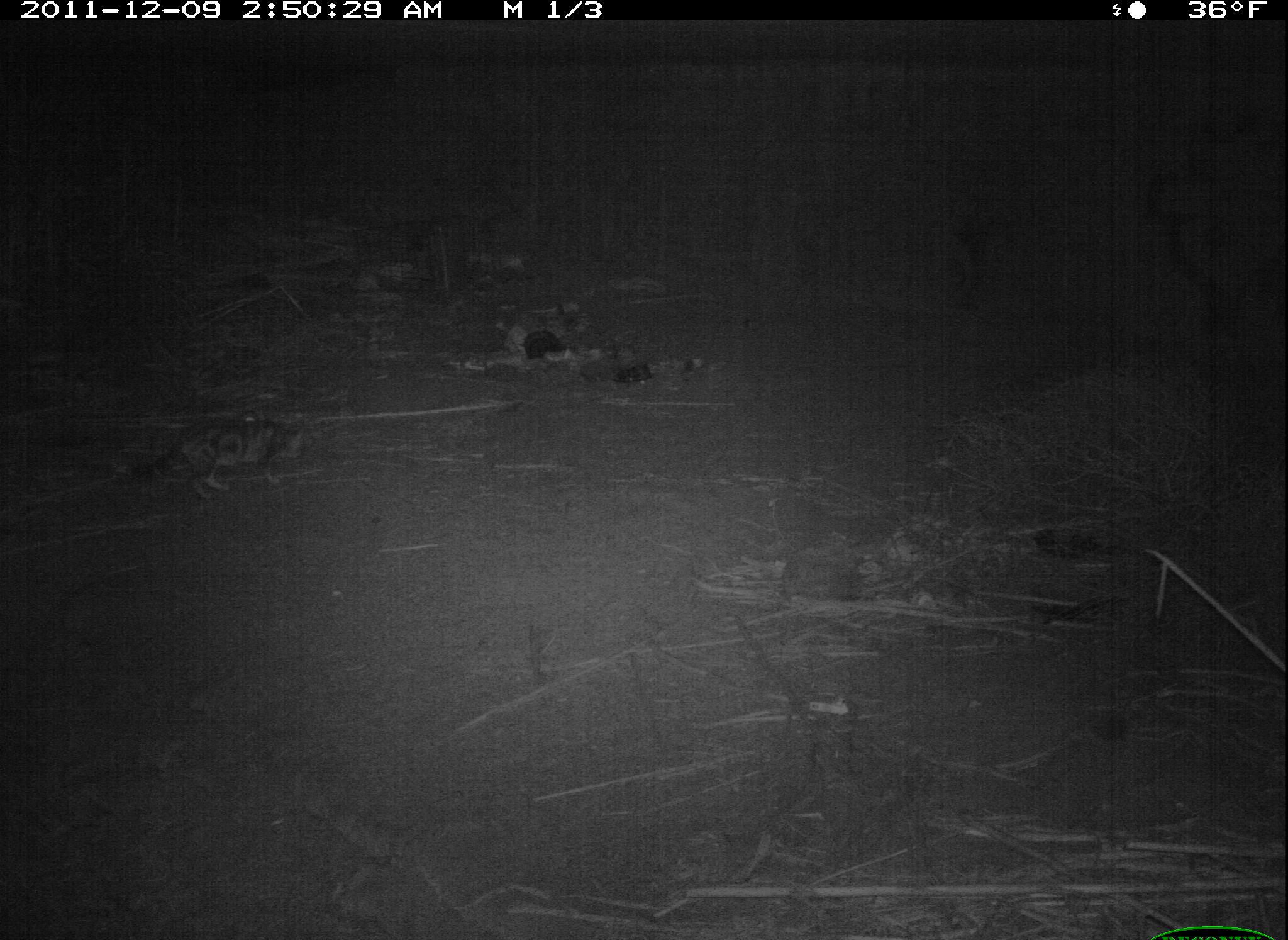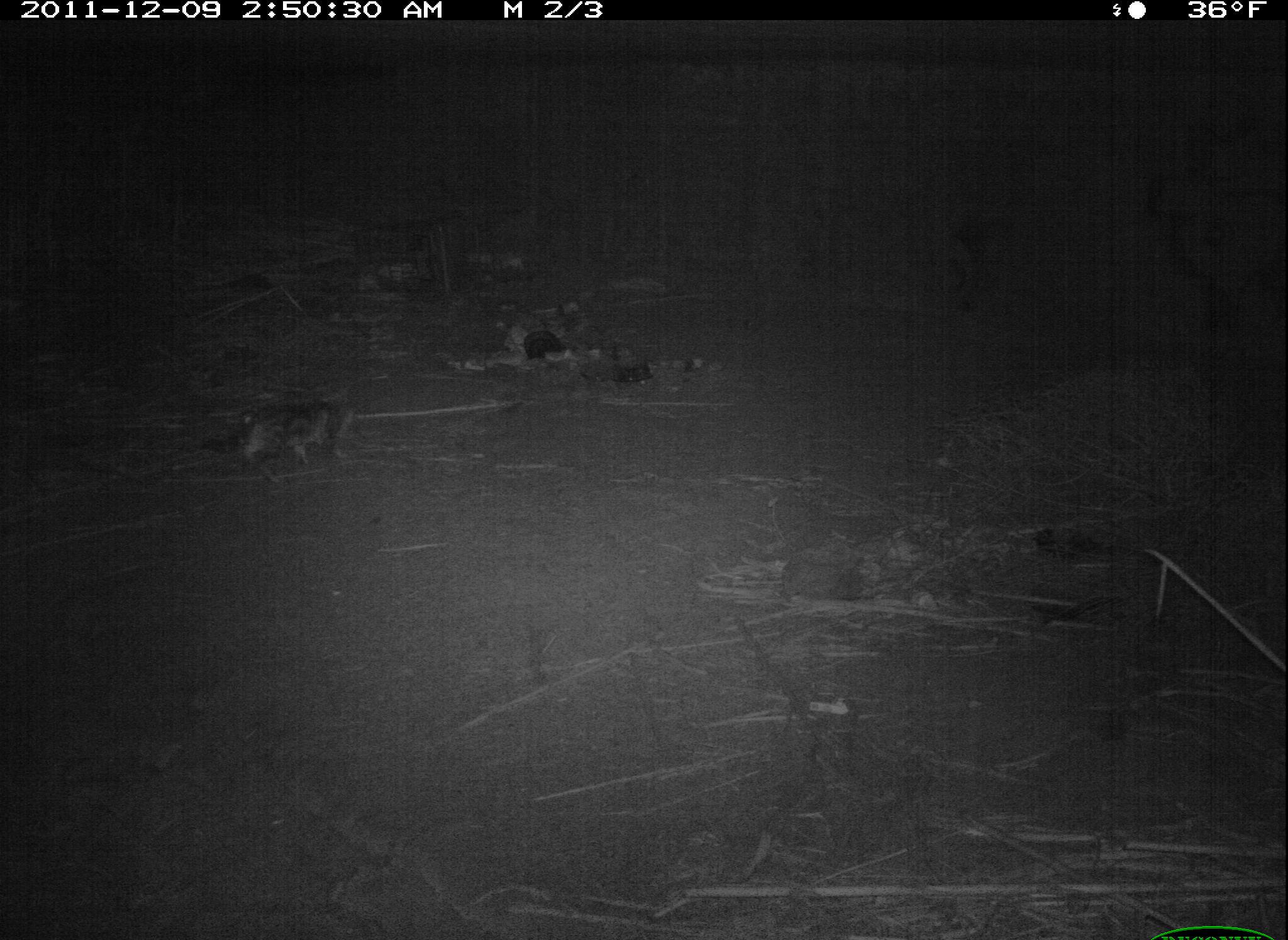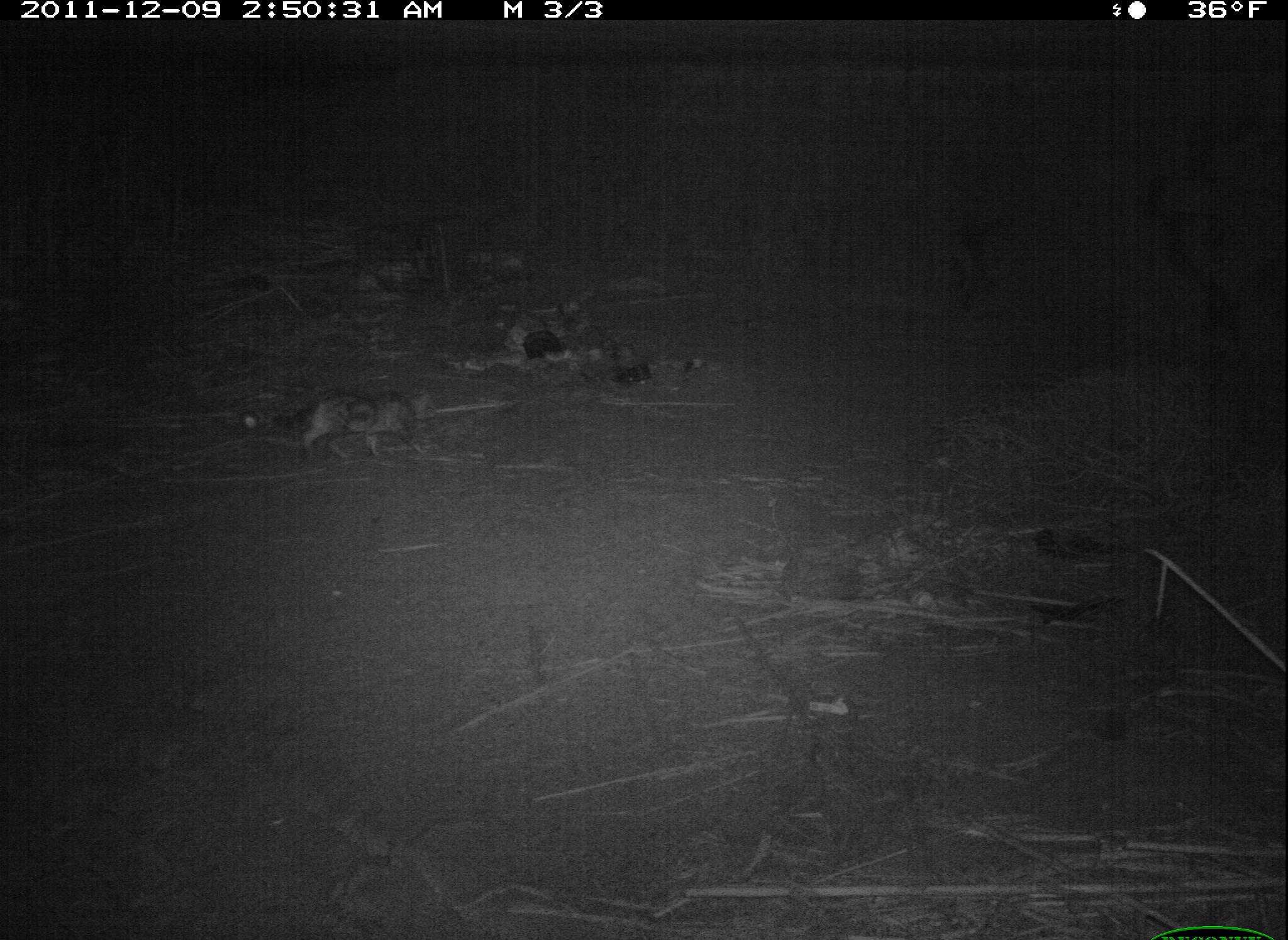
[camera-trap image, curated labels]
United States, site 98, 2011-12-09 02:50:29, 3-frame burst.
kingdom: Animalia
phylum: Chordata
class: Mammalia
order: Carnivora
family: Felidae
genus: Felis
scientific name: Felis catus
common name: cat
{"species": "cat (Felis catus)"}